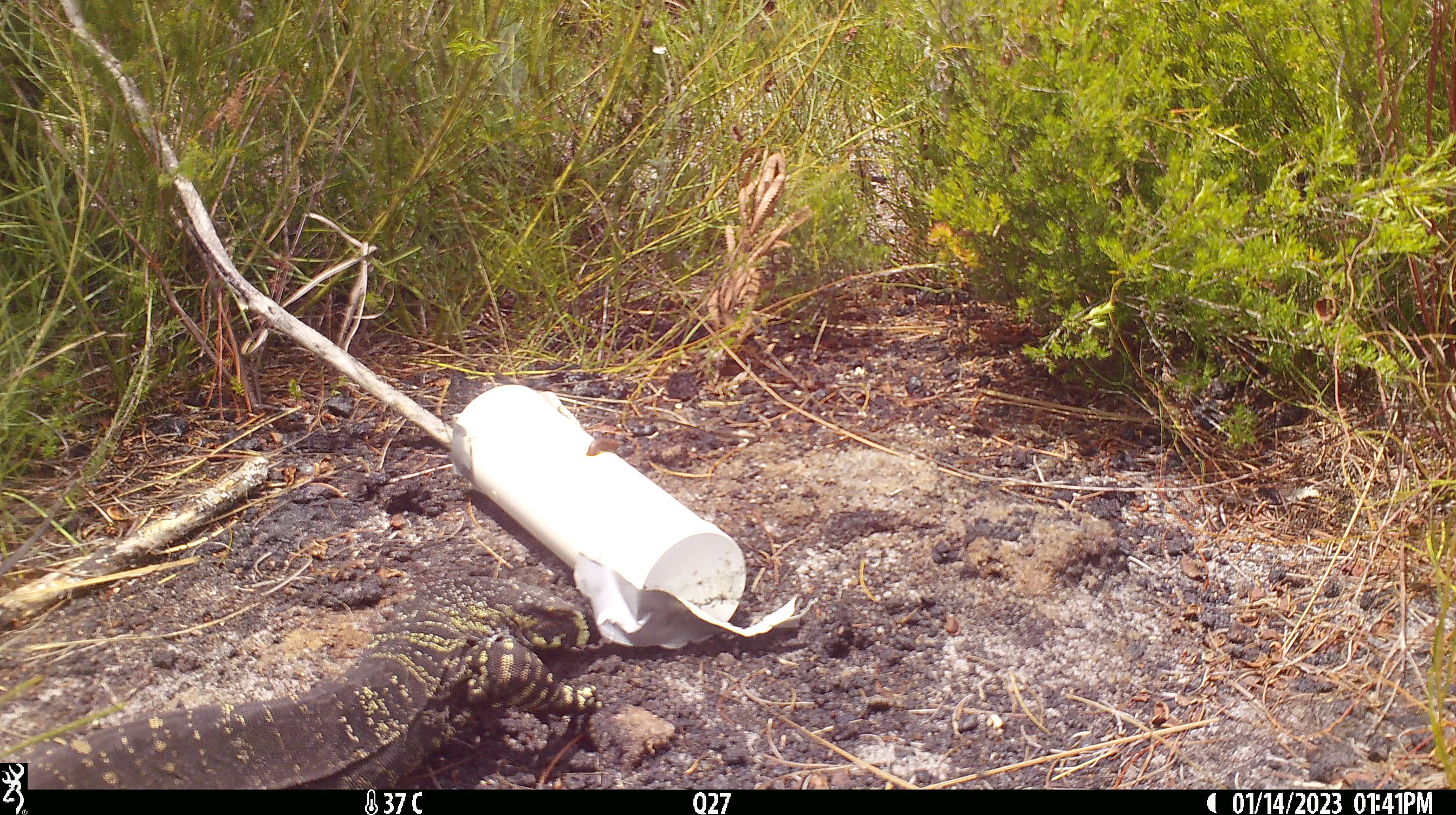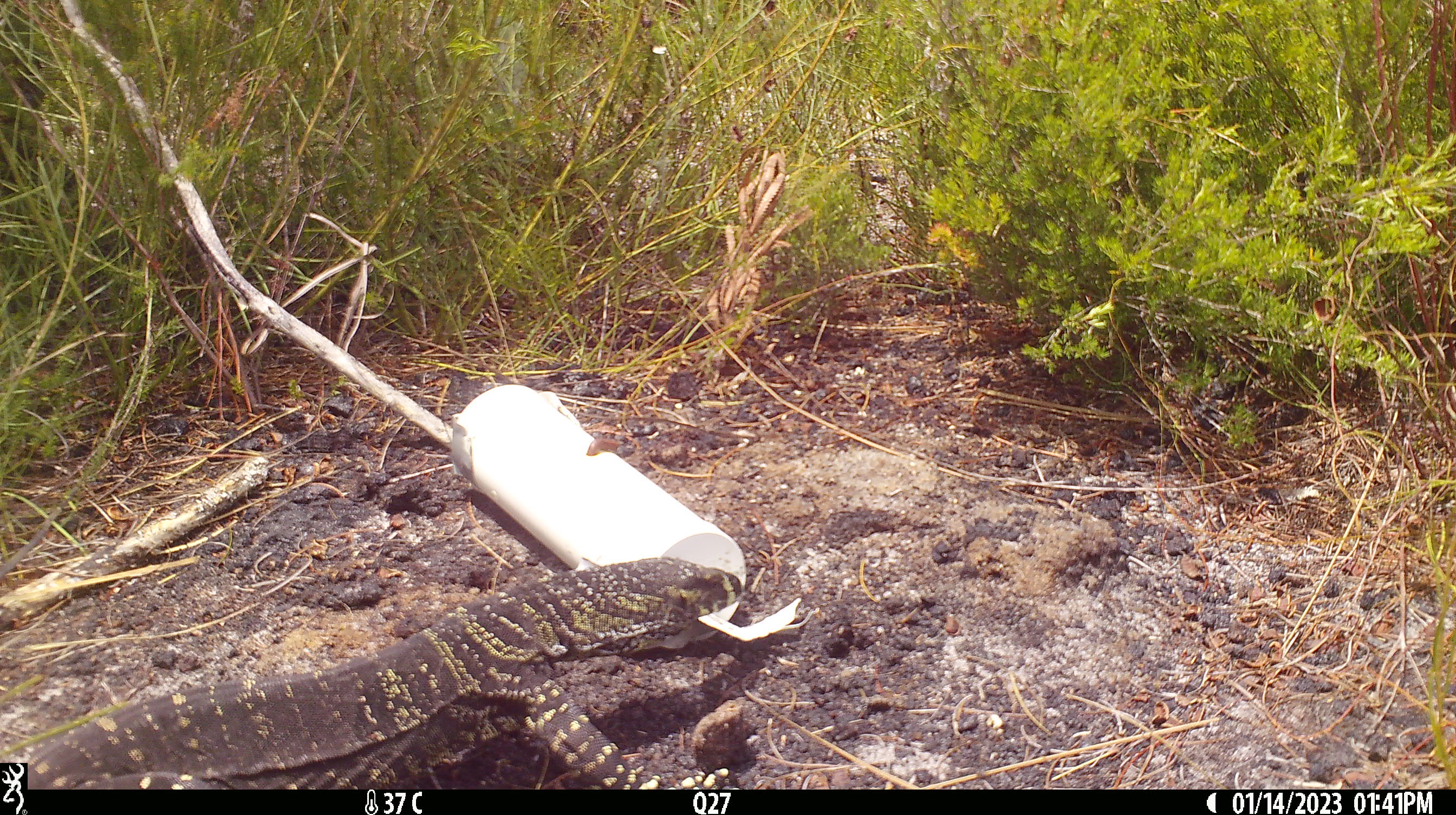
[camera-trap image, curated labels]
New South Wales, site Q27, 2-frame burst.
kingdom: Animalia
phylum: Chordata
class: Reptilia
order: Squamata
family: Varanidae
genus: Varanus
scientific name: Varanus varius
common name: lace monitor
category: goanna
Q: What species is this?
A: Goanna (lace monitor) (Varanus varius).